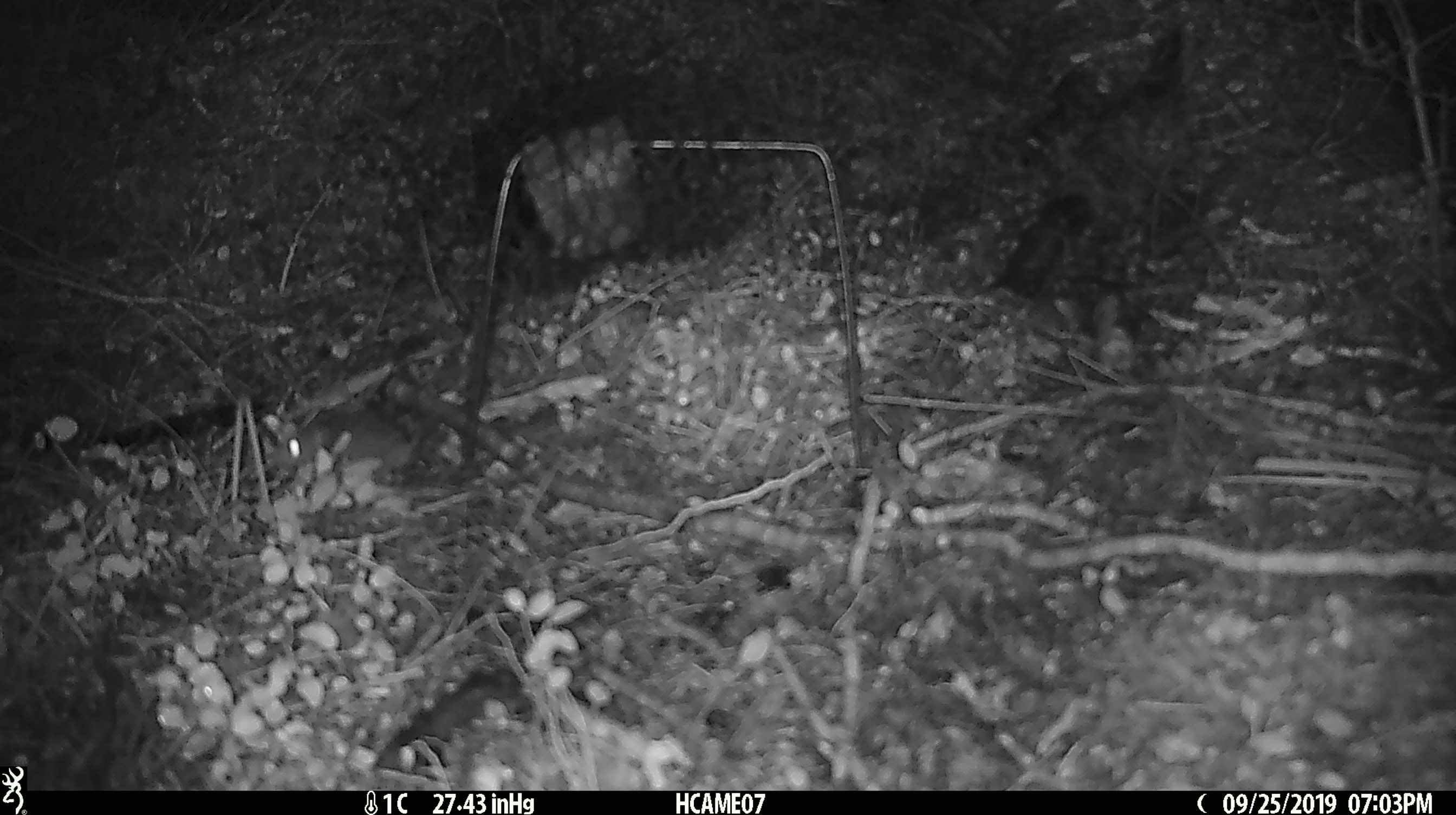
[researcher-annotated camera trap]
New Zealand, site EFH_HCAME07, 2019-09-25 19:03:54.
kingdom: Animalia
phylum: Chordata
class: Mammalia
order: Rodentia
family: Muridae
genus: Mus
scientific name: Mus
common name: mouse